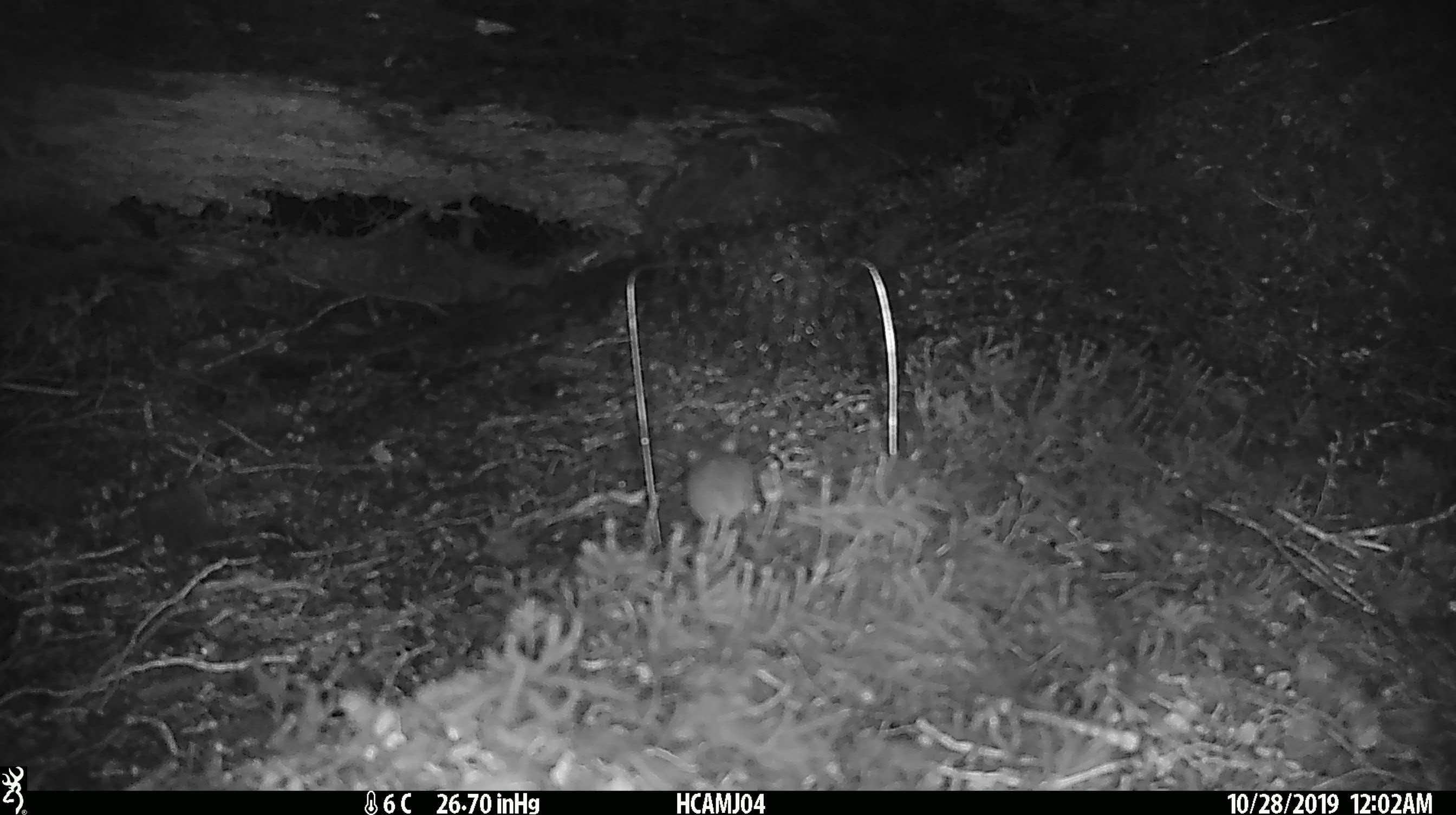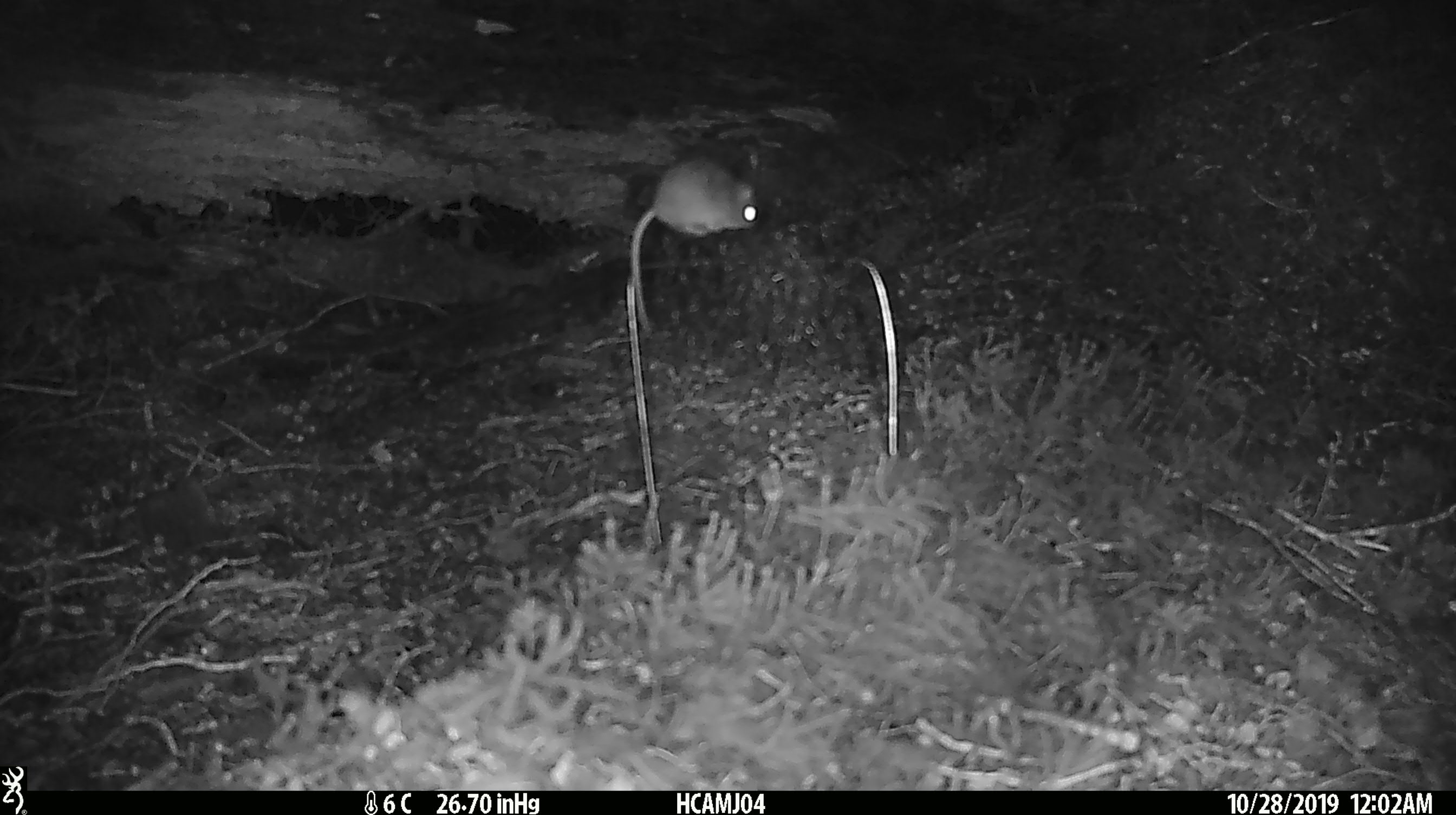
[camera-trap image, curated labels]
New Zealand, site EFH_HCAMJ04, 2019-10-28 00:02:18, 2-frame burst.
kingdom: Animalia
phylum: Chordata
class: Mammalia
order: Rodentia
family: Muridae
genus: Mus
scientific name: Mus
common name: mouse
Mouse (Mus).